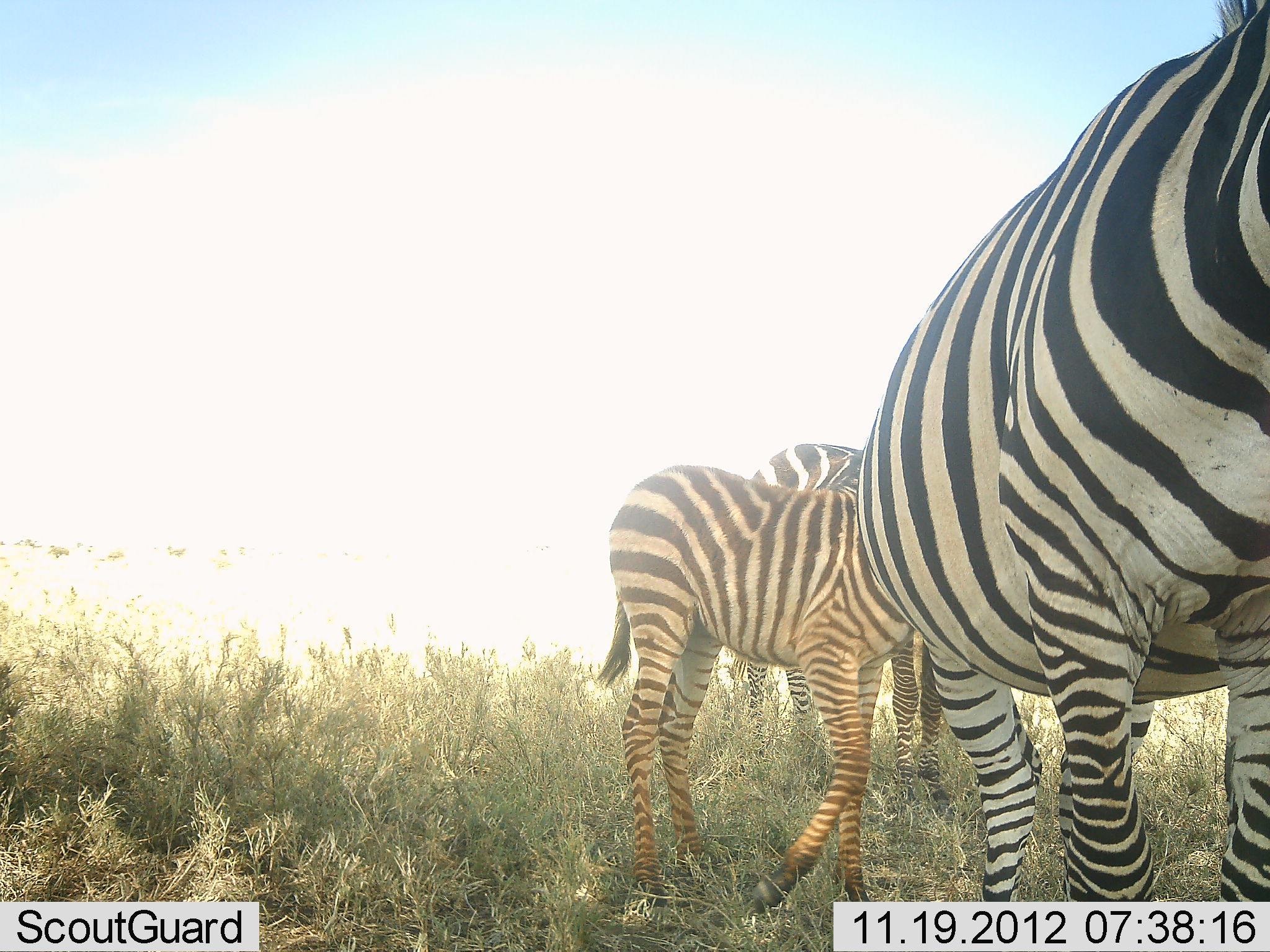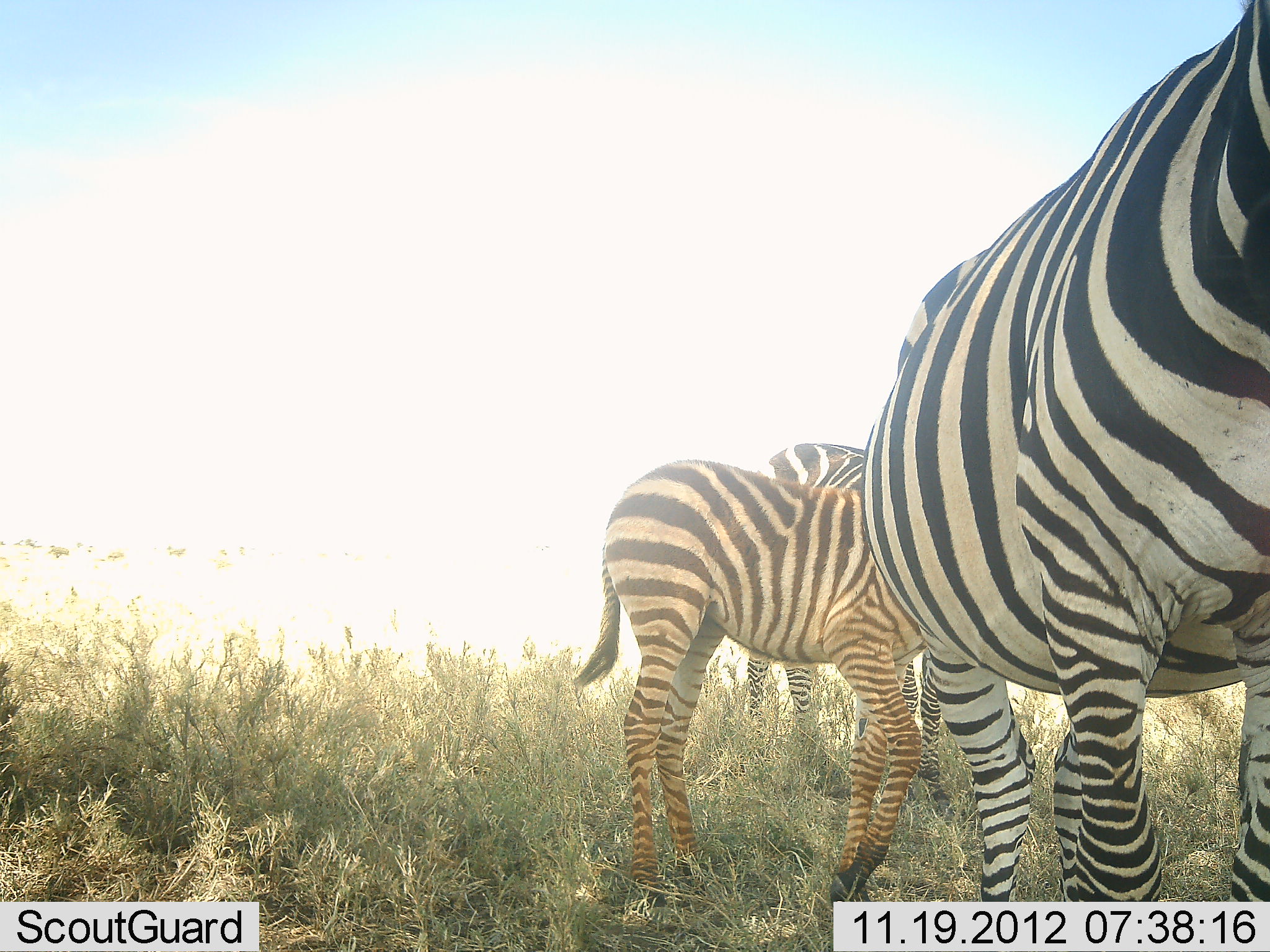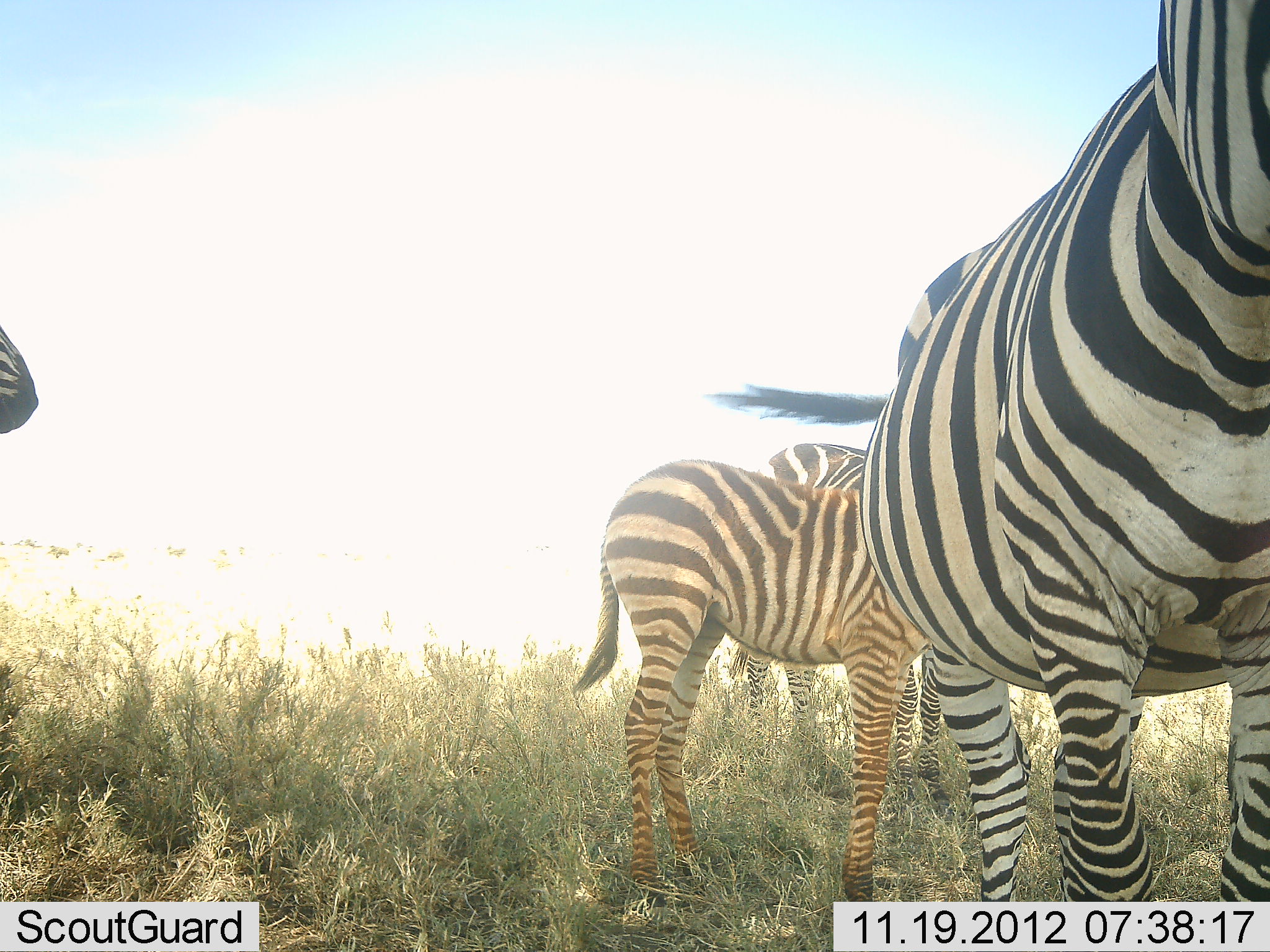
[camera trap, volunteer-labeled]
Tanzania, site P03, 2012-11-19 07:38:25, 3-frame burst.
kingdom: Animalia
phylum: Chordata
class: Mammalia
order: Perissodactyla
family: Equidae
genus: Equus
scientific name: Equus quagga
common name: plains zebra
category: zebra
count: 4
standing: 100%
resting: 0%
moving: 20%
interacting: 10%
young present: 80%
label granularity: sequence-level